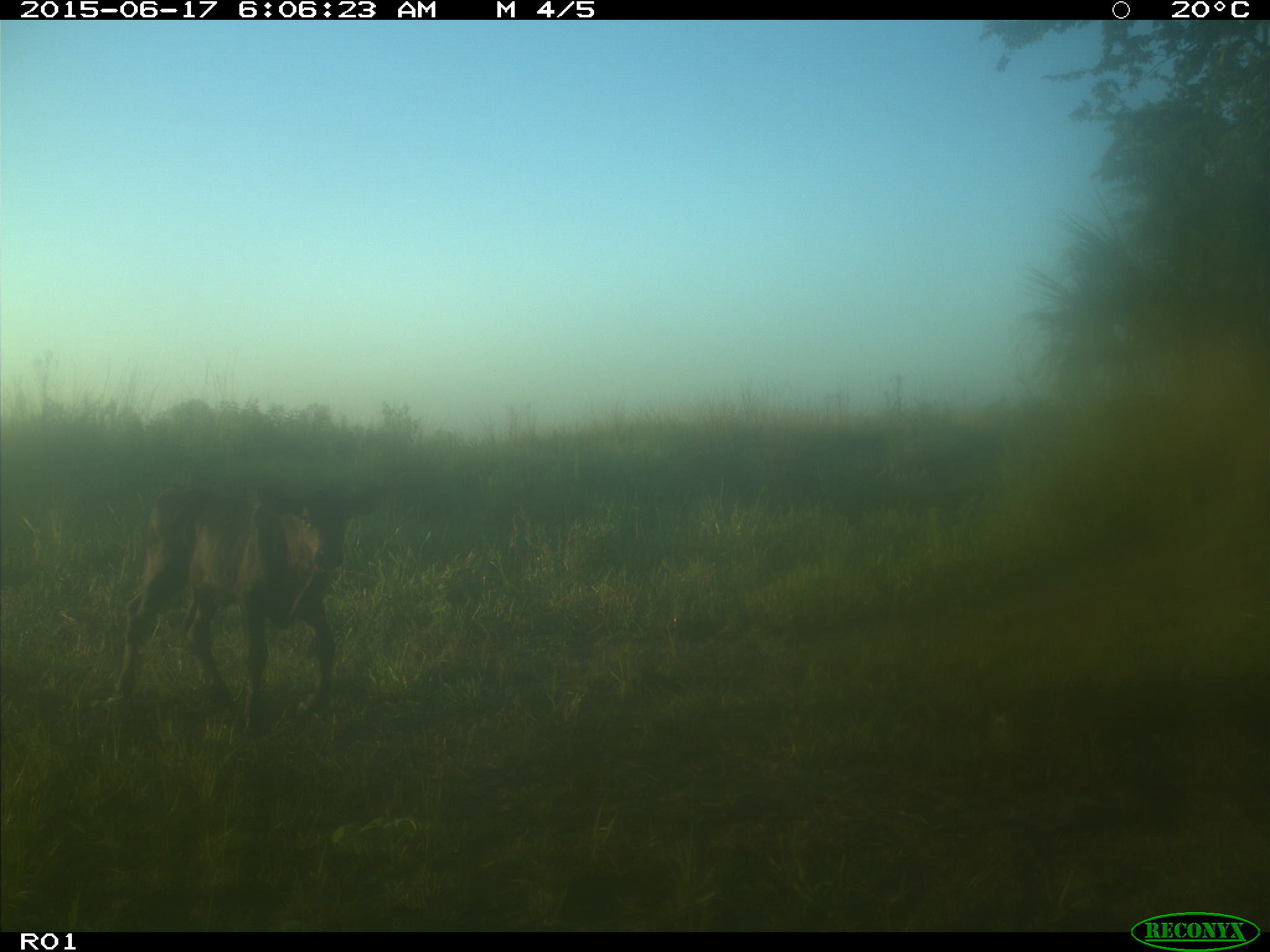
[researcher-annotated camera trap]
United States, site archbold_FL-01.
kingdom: Animalia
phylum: Chordata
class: Mammalia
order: Artiodactyla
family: Bovidae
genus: Bos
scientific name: Bos taurus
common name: domestic cow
Bos taurus (domestic cow).